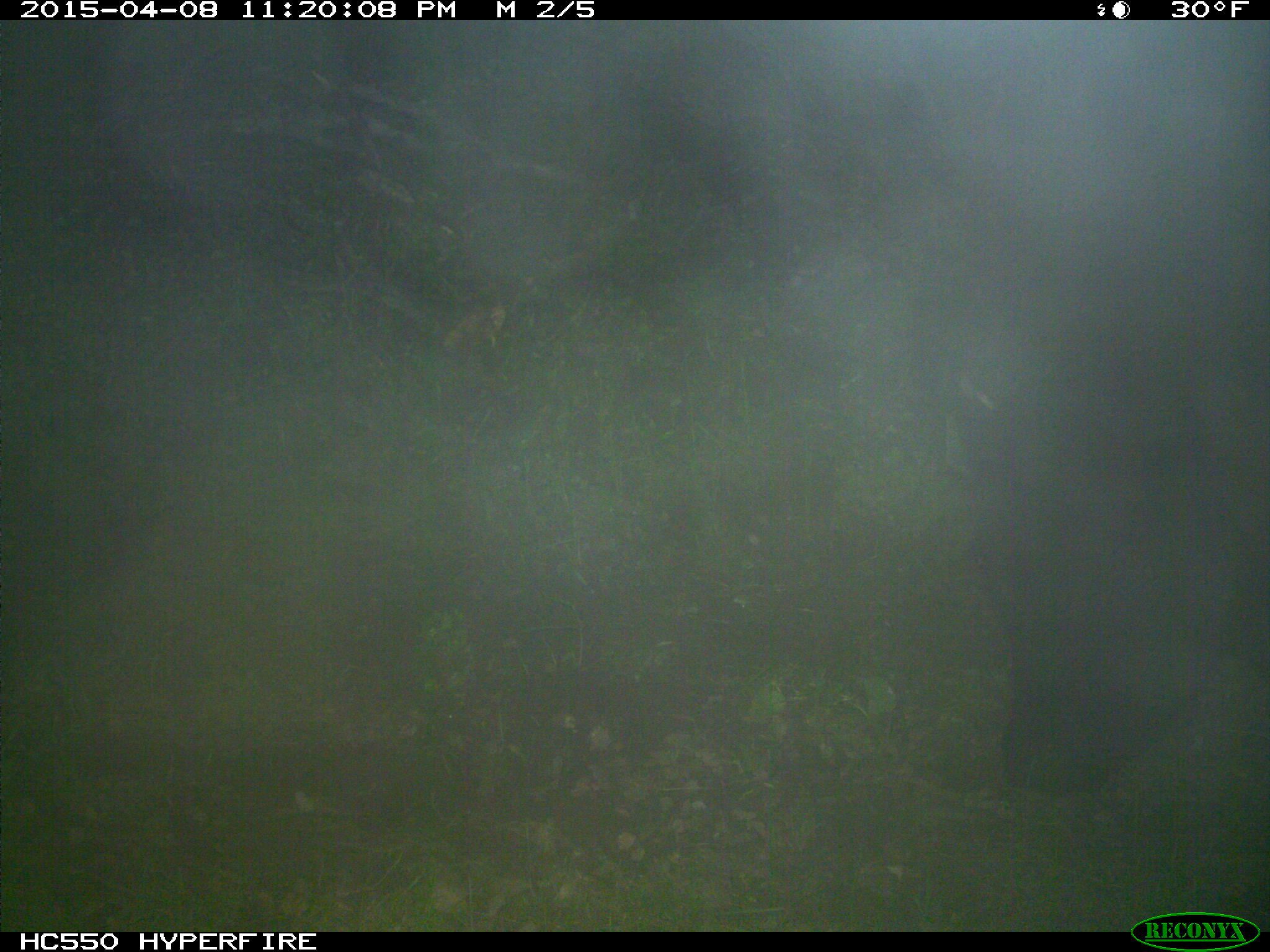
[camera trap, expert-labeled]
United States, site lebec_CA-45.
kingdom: Animalia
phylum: Chordata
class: Mammalia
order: Artiodactyla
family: Bovidae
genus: Bos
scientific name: Bos taurus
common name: domestic cow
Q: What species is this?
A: Bos taurus (domestic cow).